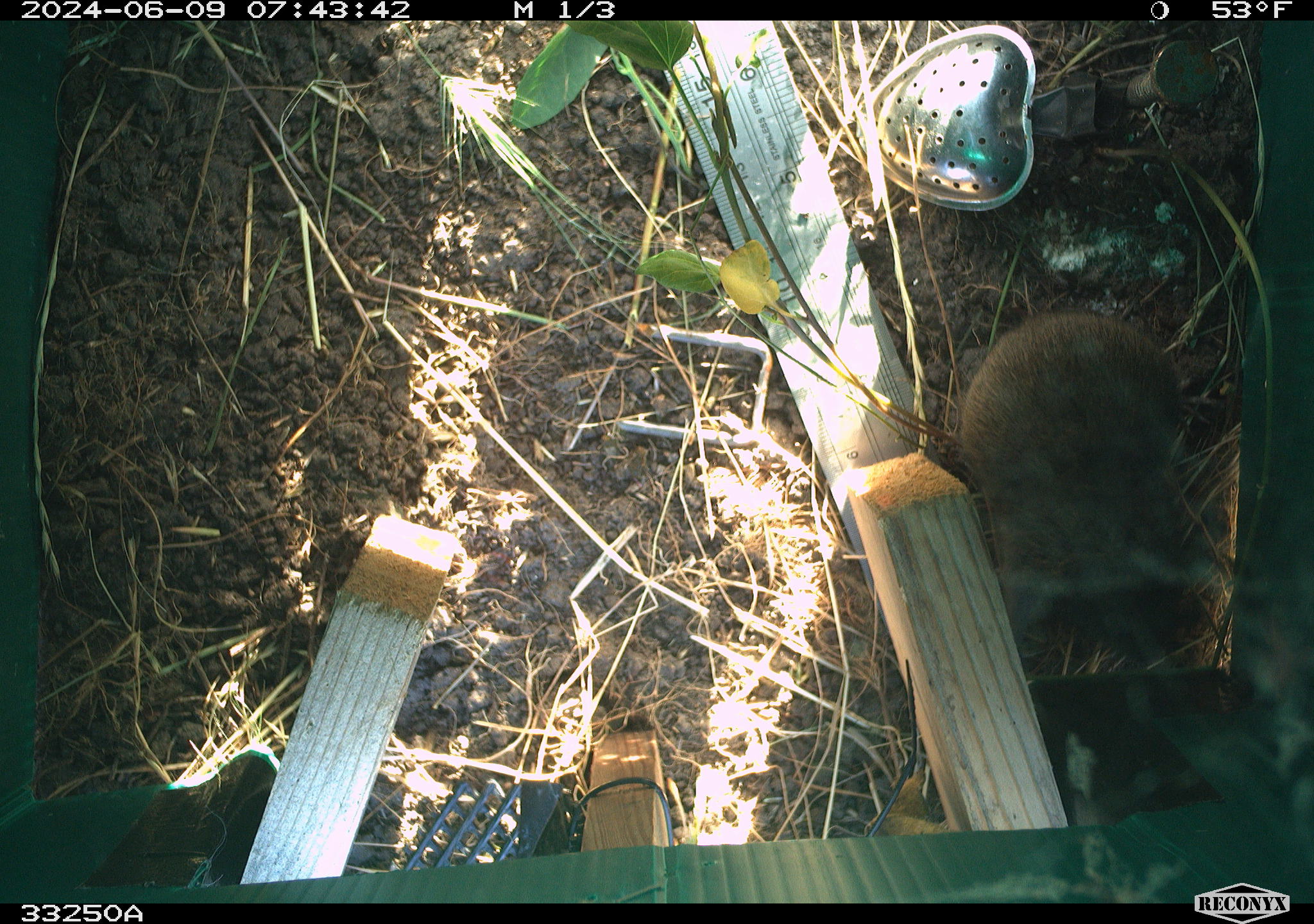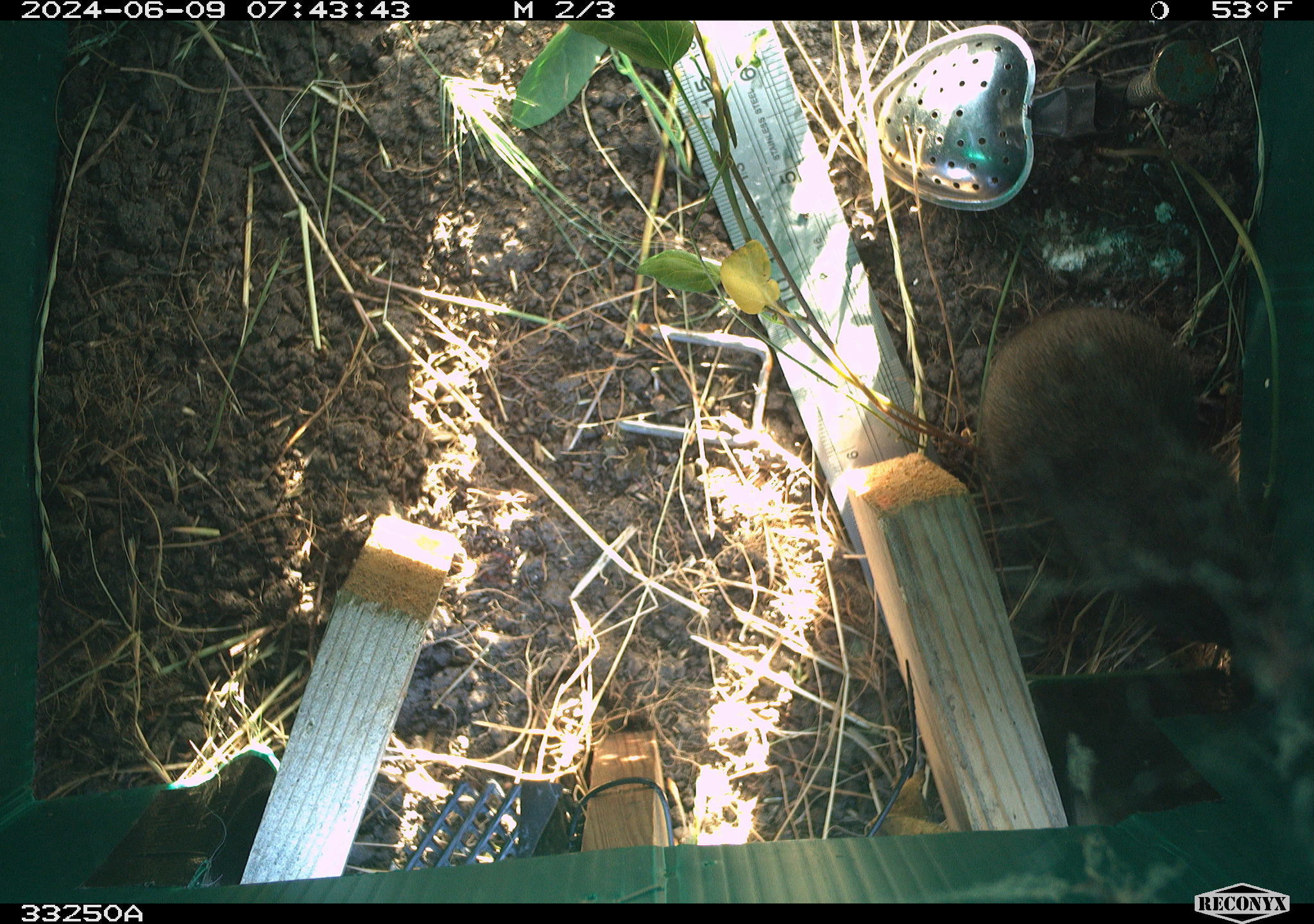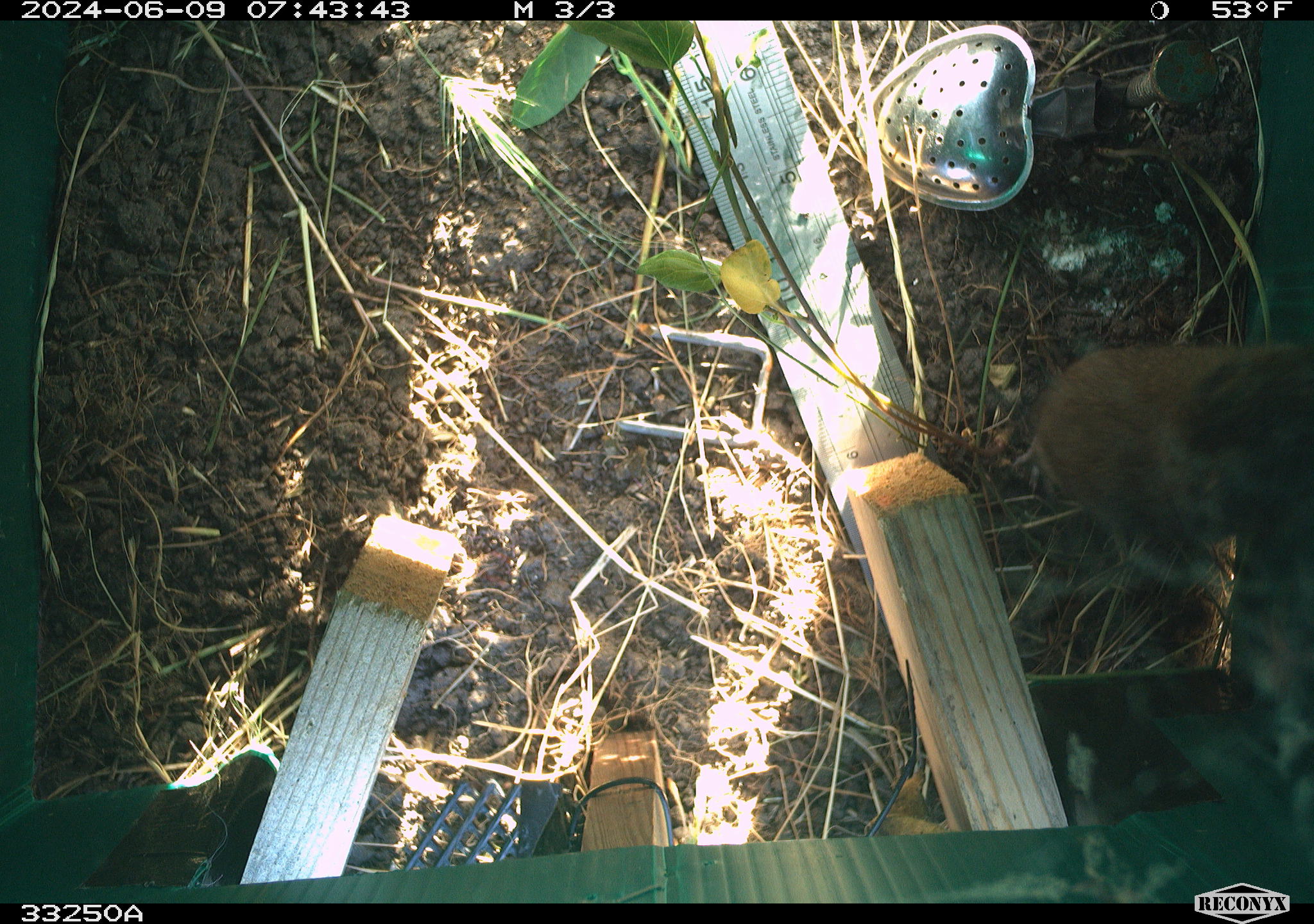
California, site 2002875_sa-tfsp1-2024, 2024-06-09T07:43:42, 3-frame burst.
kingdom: Animalia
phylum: Chordata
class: Mammalia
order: Rodentia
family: Cricetidae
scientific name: Arvicolinae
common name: voles, lemmings, and muskrats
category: arvicolinae subfamily